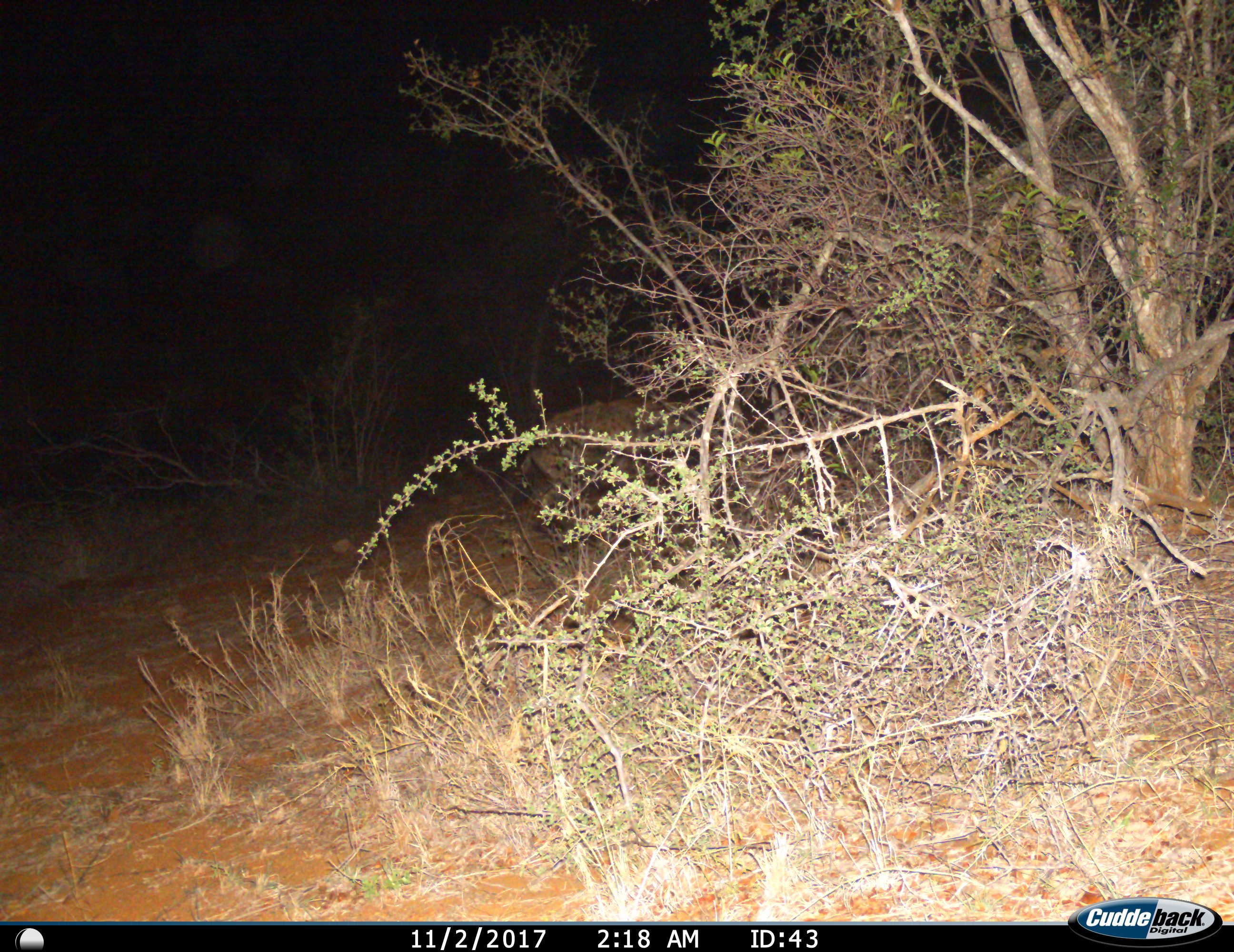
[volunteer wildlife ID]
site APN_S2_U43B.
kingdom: Animalia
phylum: Chordata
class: Mammalia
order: Carnivora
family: Hyaenidae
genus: Crocuta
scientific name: Crocuta crocuta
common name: spotted hyena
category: hyenaspotted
Hyenaspotted (spotted hyena) (Crocuta crocuta), count 1. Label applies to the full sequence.